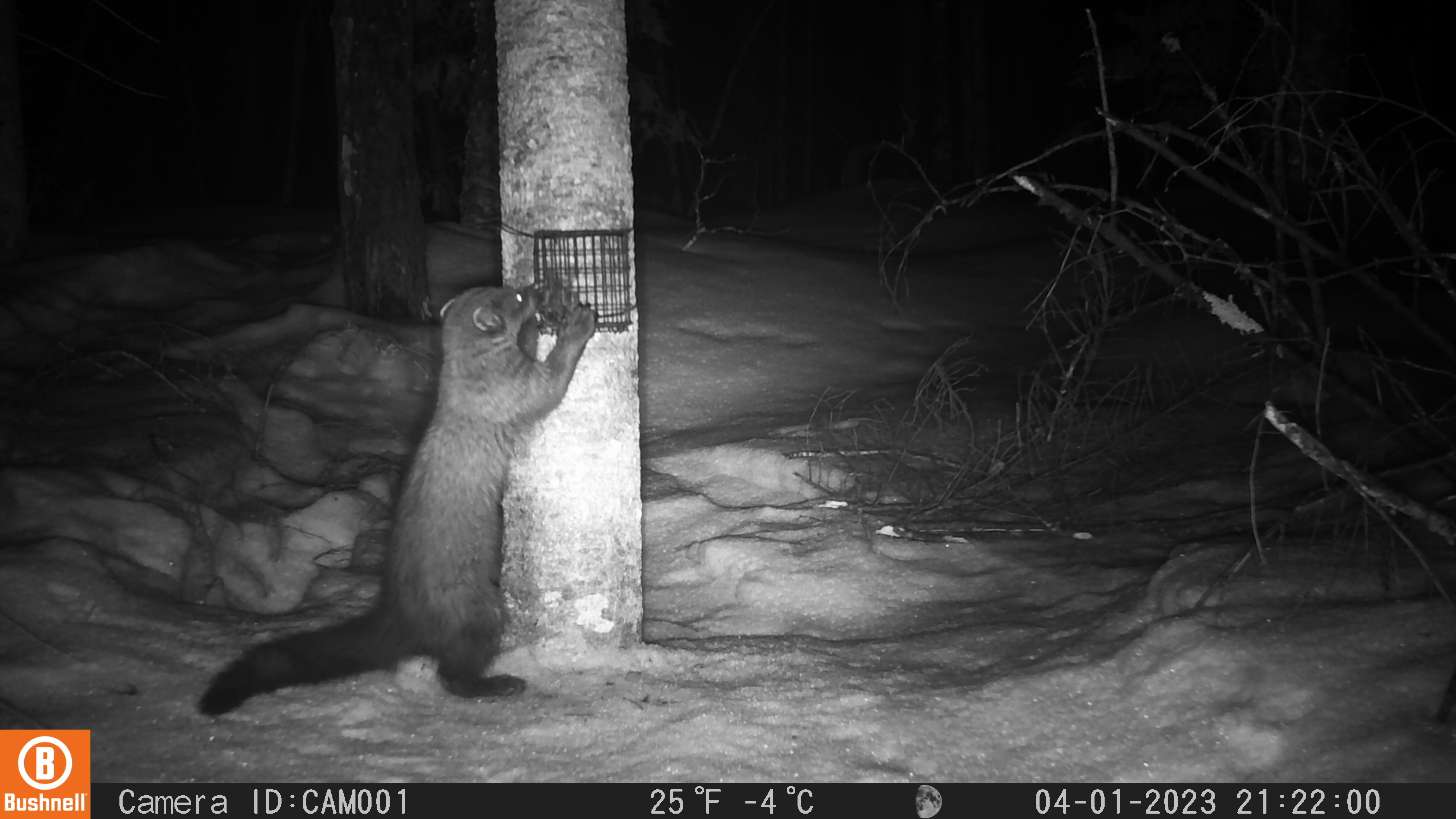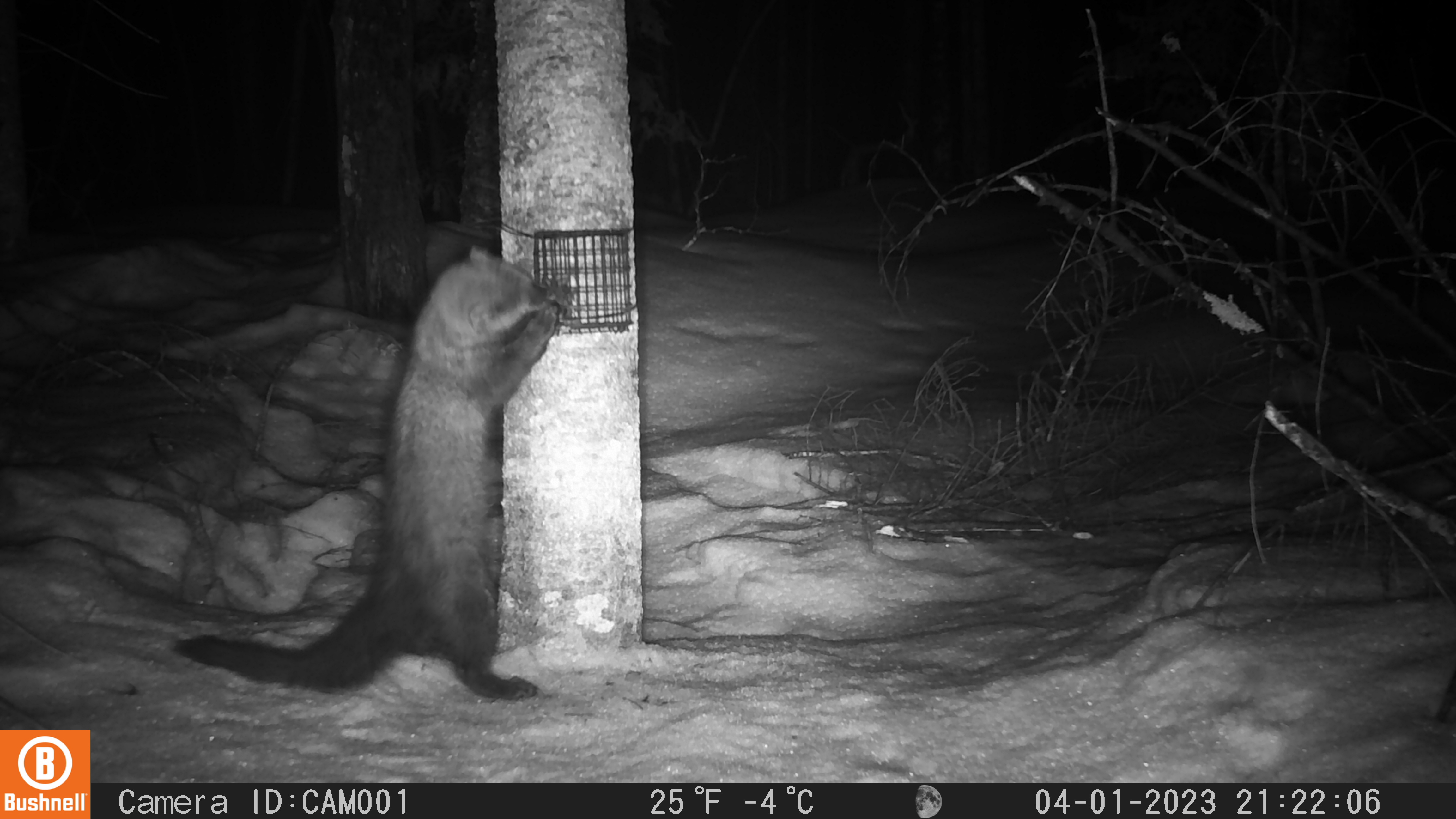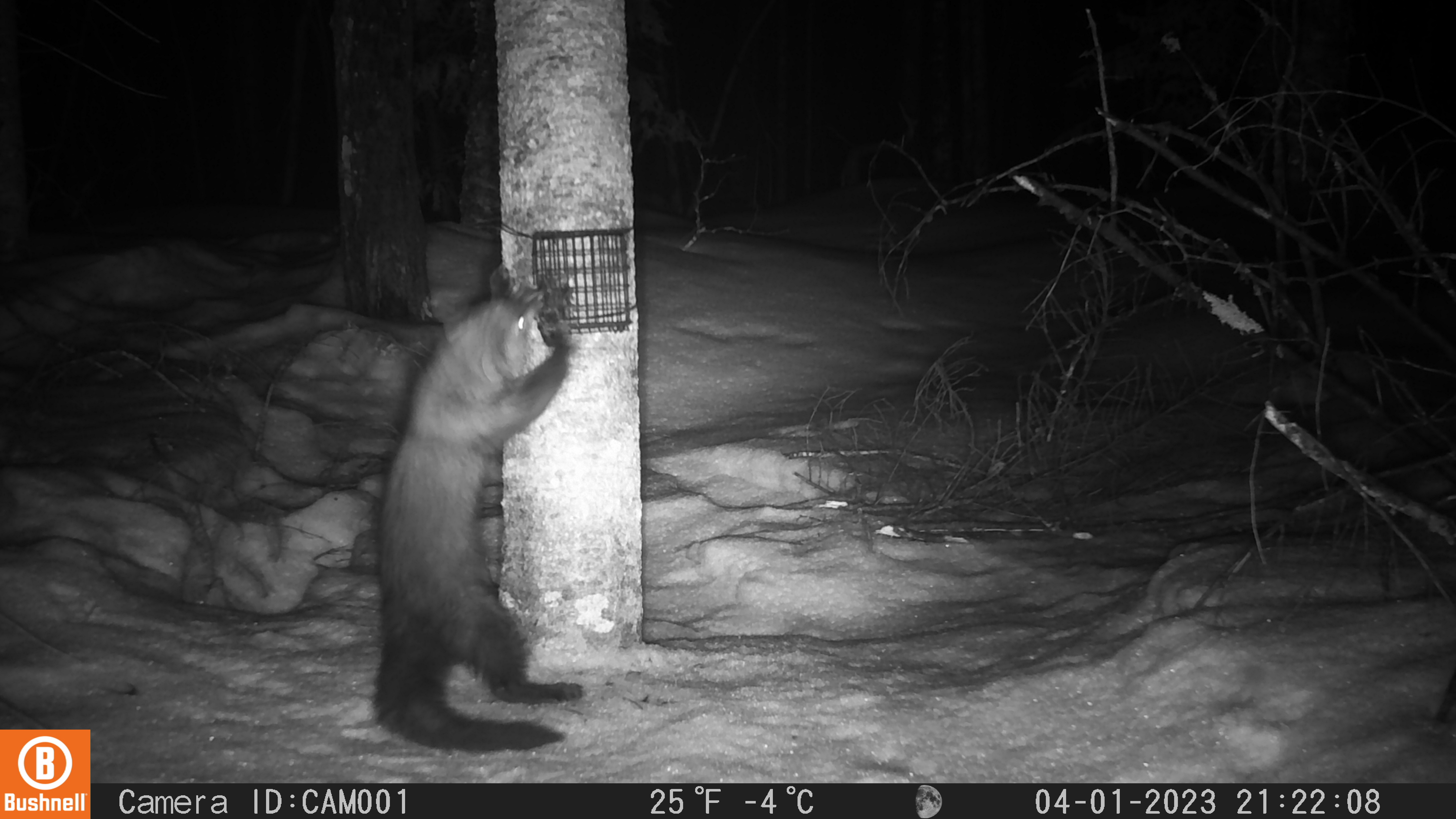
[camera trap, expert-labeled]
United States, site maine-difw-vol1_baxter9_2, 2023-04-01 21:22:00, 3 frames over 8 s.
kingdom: Animalia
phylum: Chordata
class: Mammalia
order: Carnivora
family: Mustelidae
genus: Pekania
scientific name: Pekania pennanti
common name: fisher